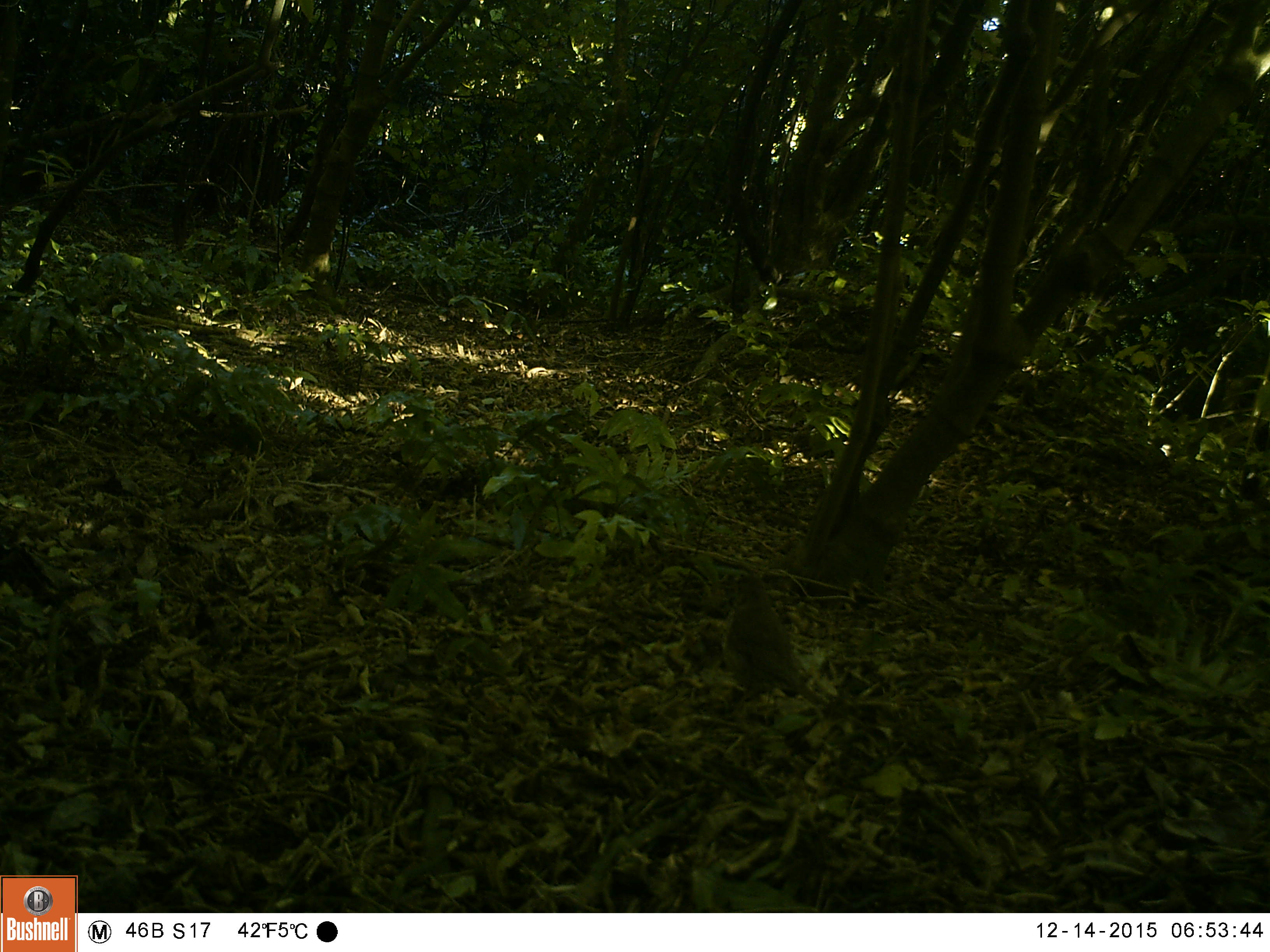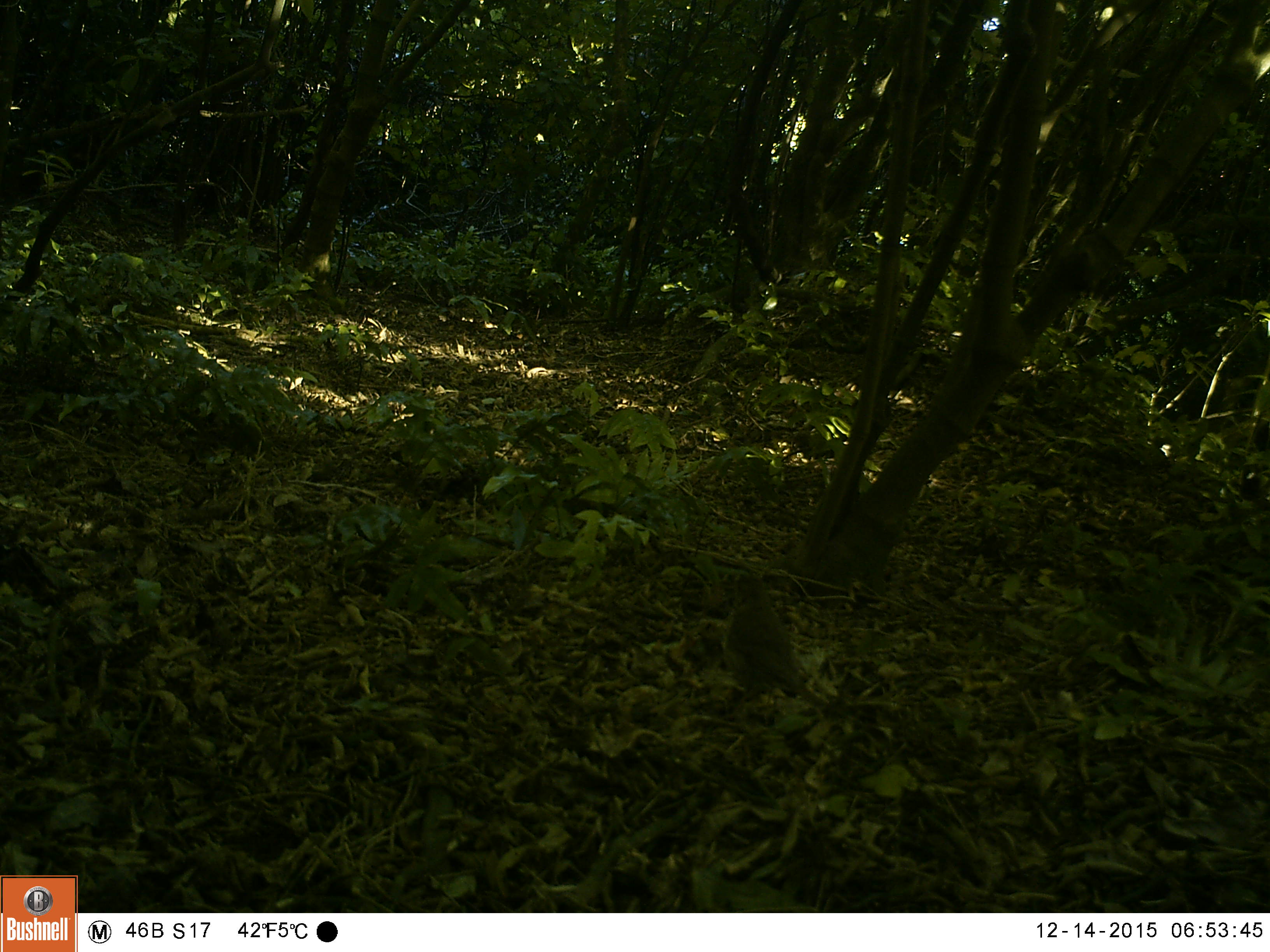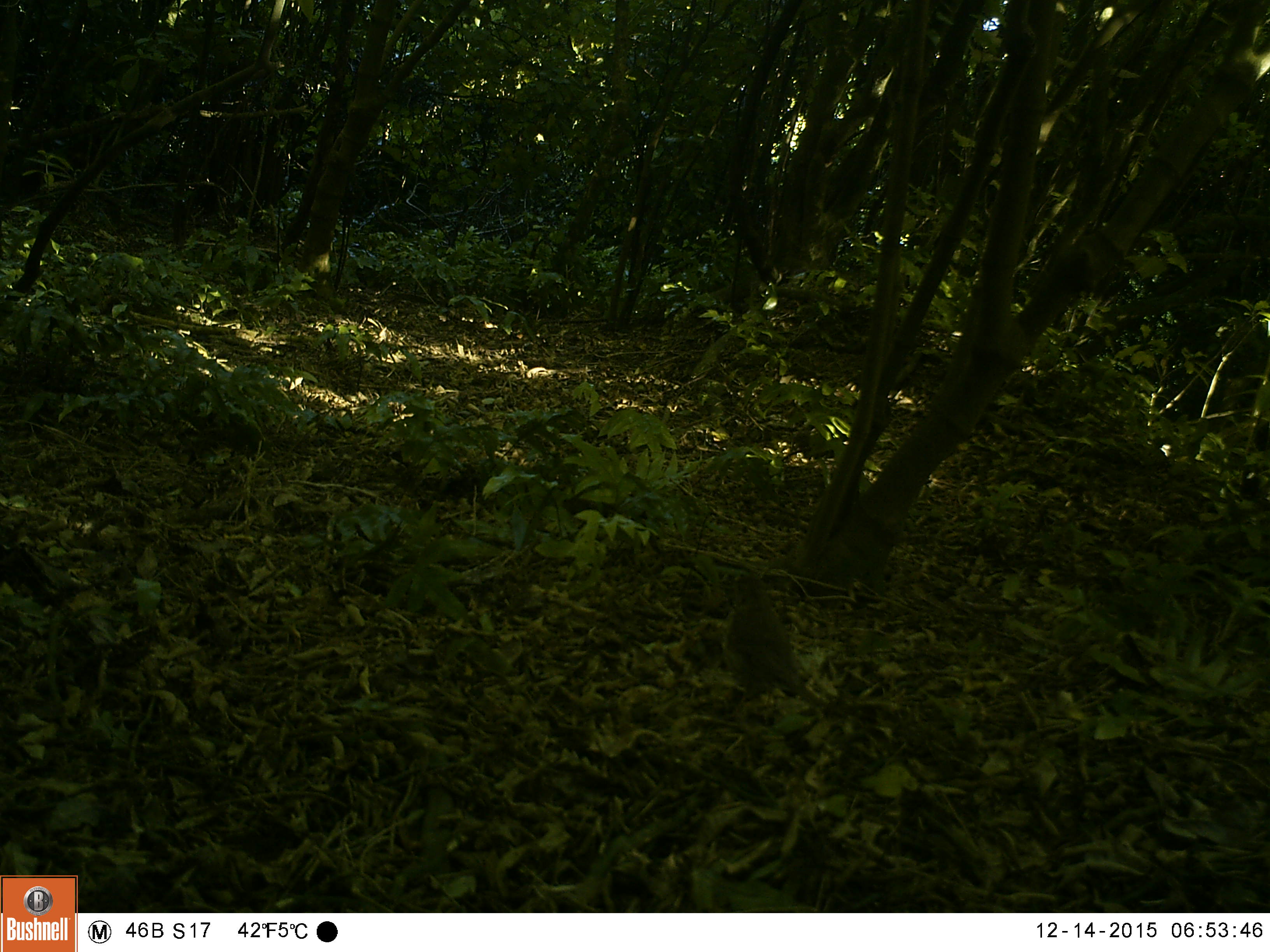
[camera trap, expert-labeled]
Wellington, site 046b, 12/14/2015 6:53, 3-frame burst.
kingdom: Animalia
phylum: Chordata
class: Aves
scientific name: Aves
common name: bird